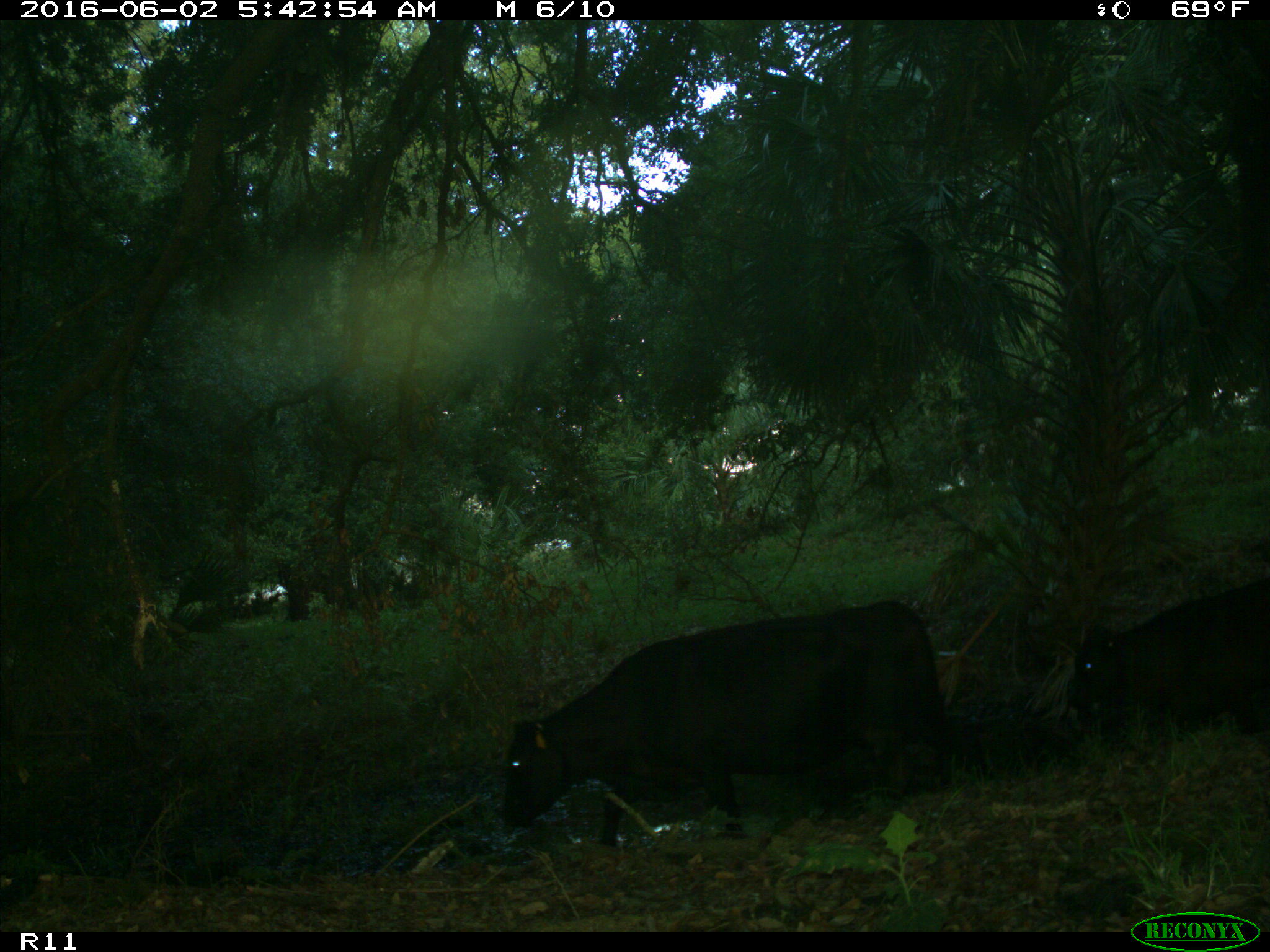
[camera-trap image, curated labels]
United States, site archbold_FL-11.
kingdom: Animalia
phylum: Chordata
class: Mammalia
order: Artiodactyla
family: Bovidae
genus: Bos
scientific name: Bos taurus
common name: domestic cow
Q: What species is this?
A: Bos taurus (domestic cow).